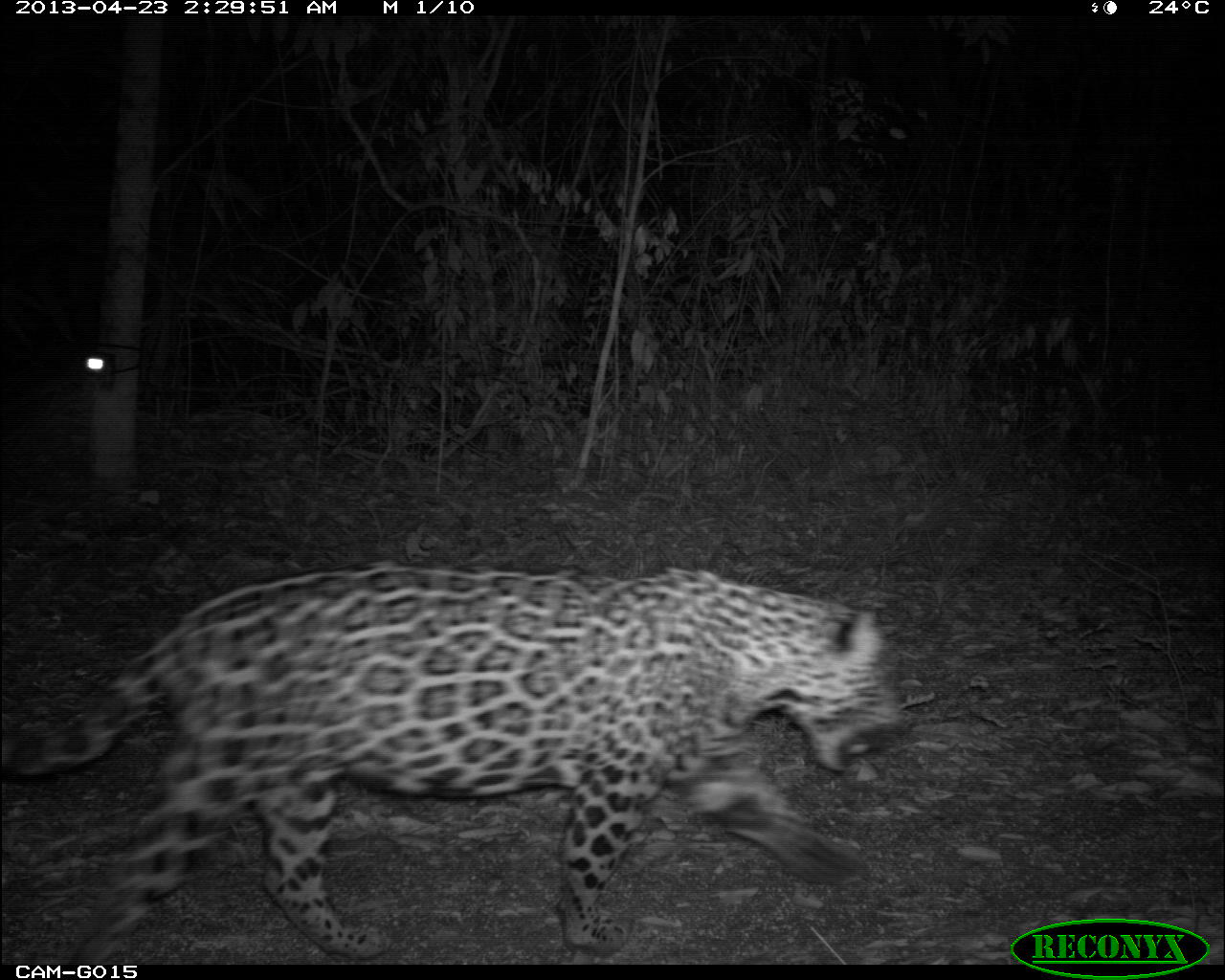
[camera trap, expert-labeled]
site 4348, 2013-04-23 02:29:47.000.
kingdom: Animalia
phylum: Chordata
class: Mammalia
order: Carnivora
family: Felidae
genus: Panthera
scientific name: Panthera onca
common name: jaguar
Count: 1.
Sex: male.